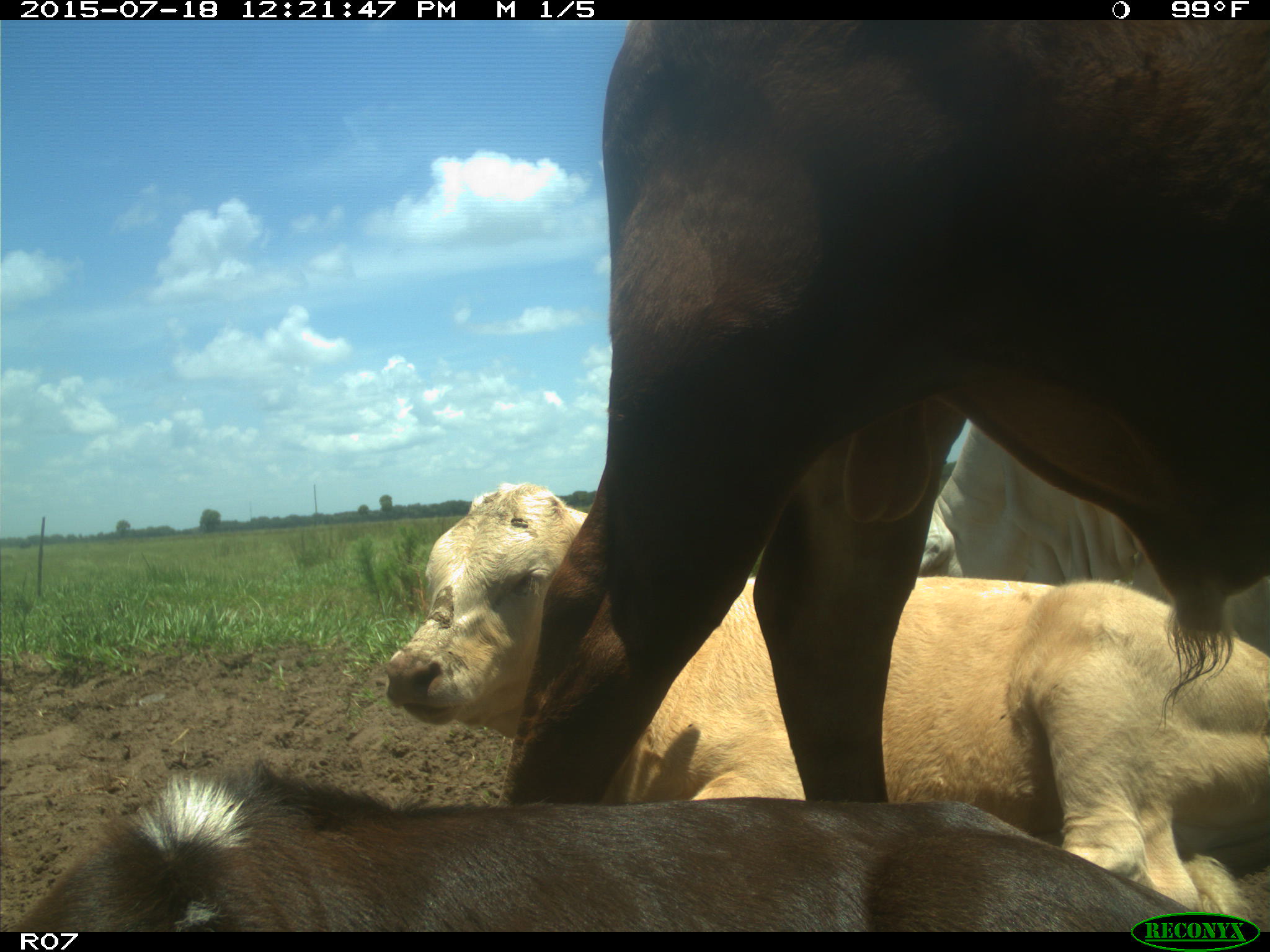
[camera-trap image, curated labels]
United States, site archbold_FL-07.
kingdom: Animalia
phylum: Chordata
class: Mammalia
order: Artiodactyla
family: Bovidae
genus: Bos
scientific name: Bos taurus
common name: domestic cow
Bos taurus (domestic cow).